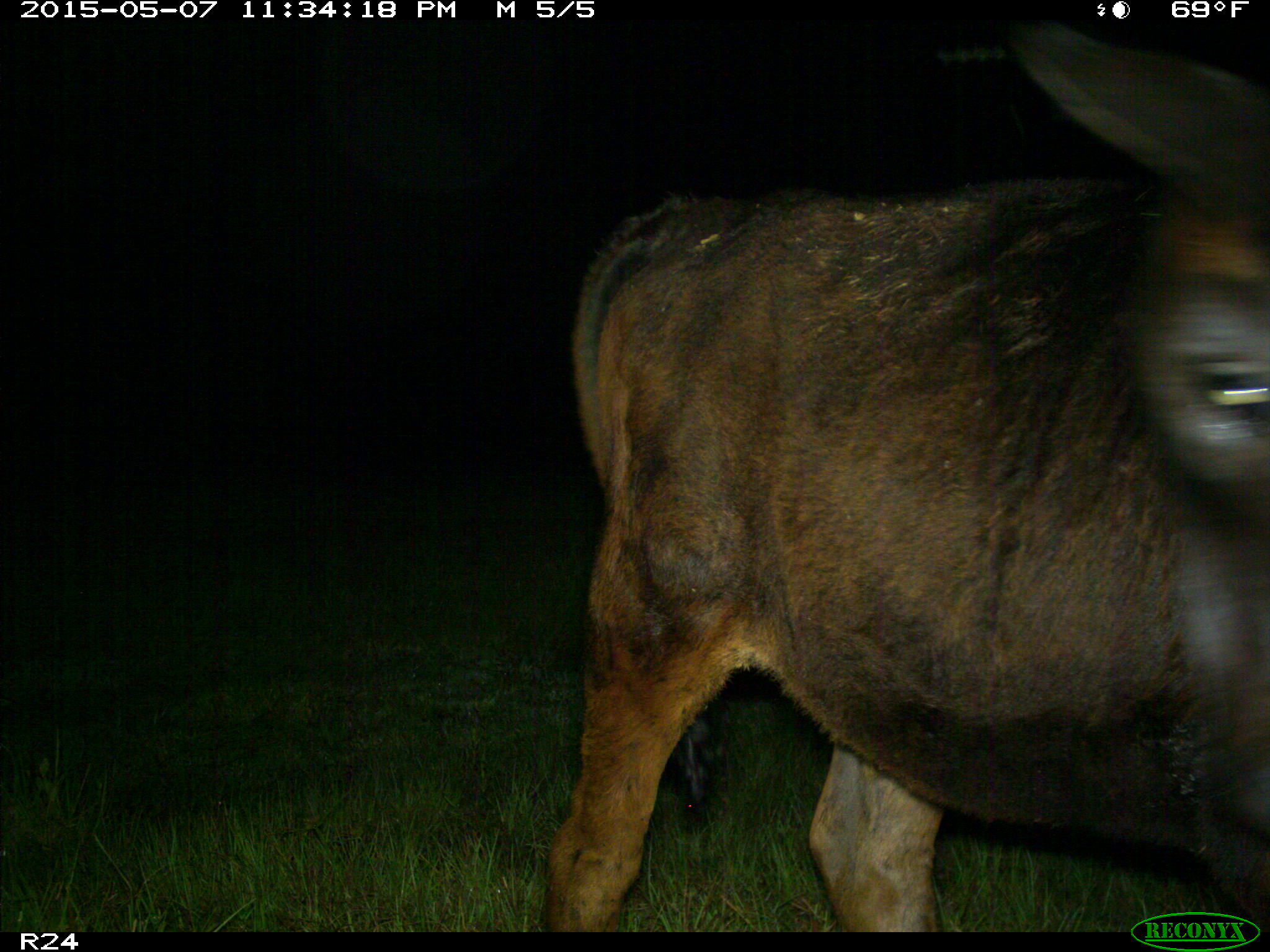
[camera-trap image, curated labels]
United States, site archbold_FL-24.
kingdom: Animalia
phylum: Chordata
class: Mammalia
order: Artiodactyla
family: Bovidae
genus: Bos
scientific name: Bos taurus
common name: domestic cow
Bos taurus (domestic cow).